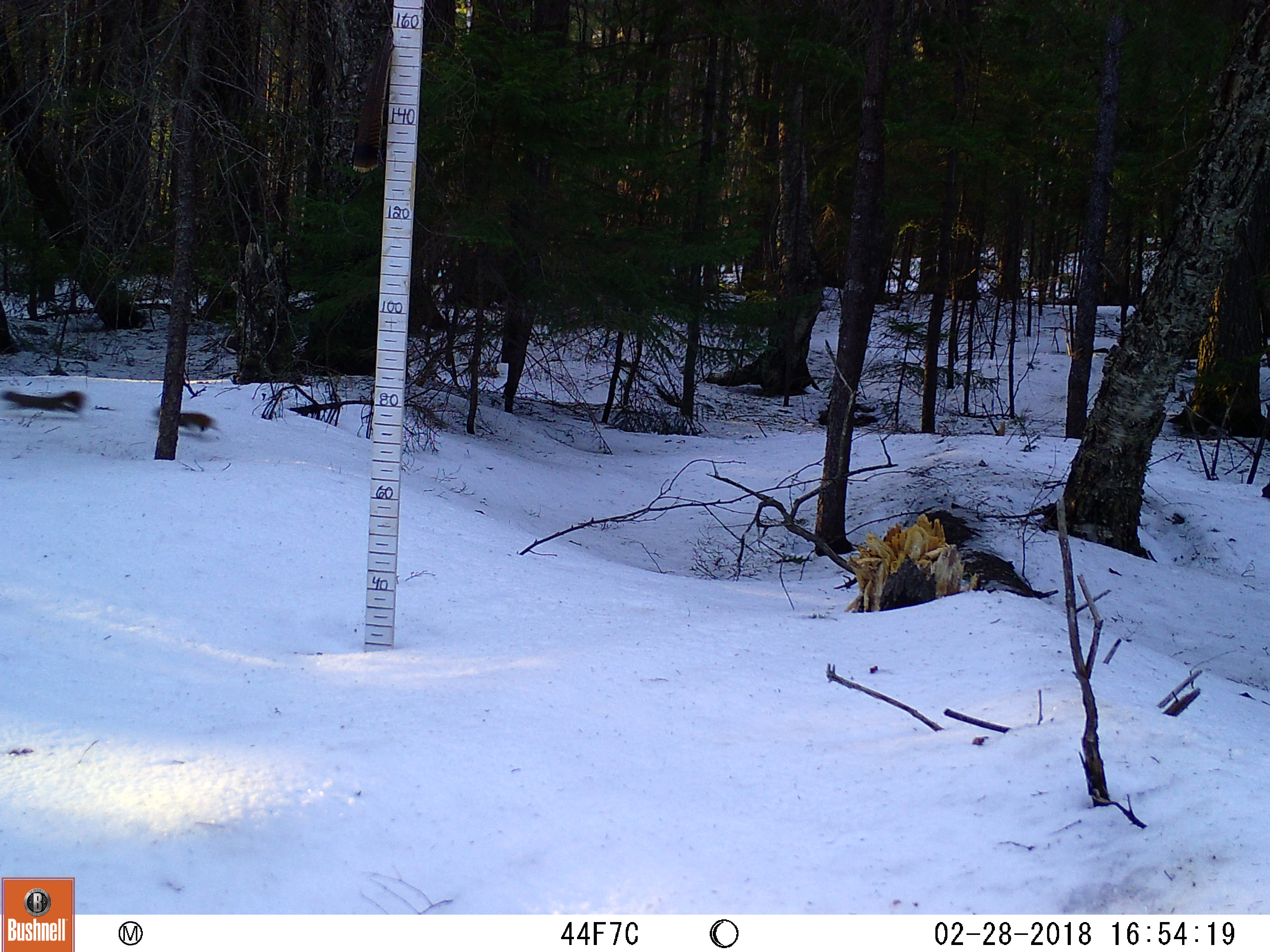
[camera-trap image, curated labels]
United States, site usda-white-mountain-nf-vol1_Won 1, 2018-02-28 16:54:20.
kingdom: Animalia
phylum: Chordata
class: Mammalia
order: Rodentia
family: Sciuridae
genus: Tamiasciurus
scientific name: Tamiasciurus hudsonicus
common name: red squirrel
Red squirrel (Tamiasciurus hudsonicus).